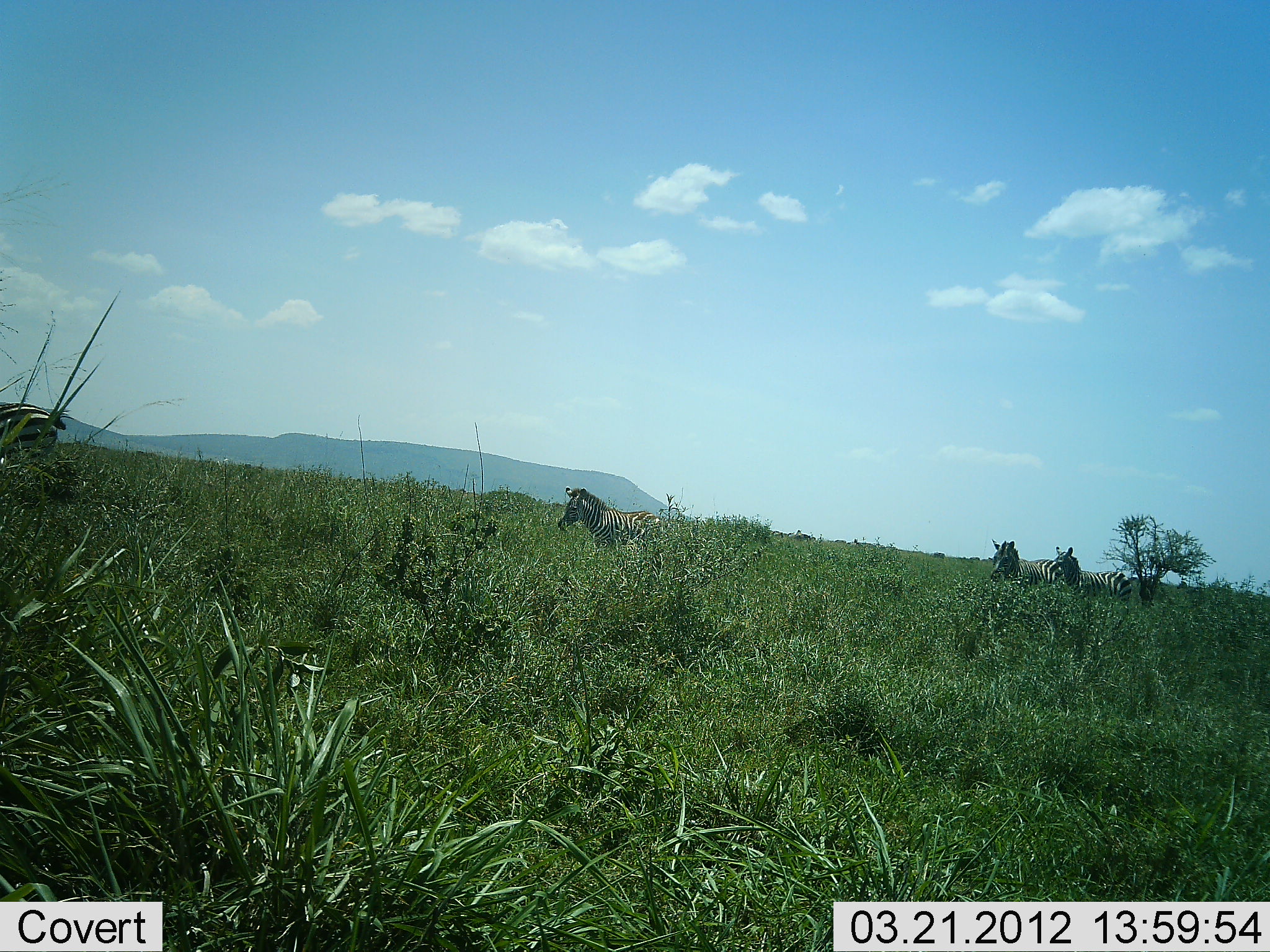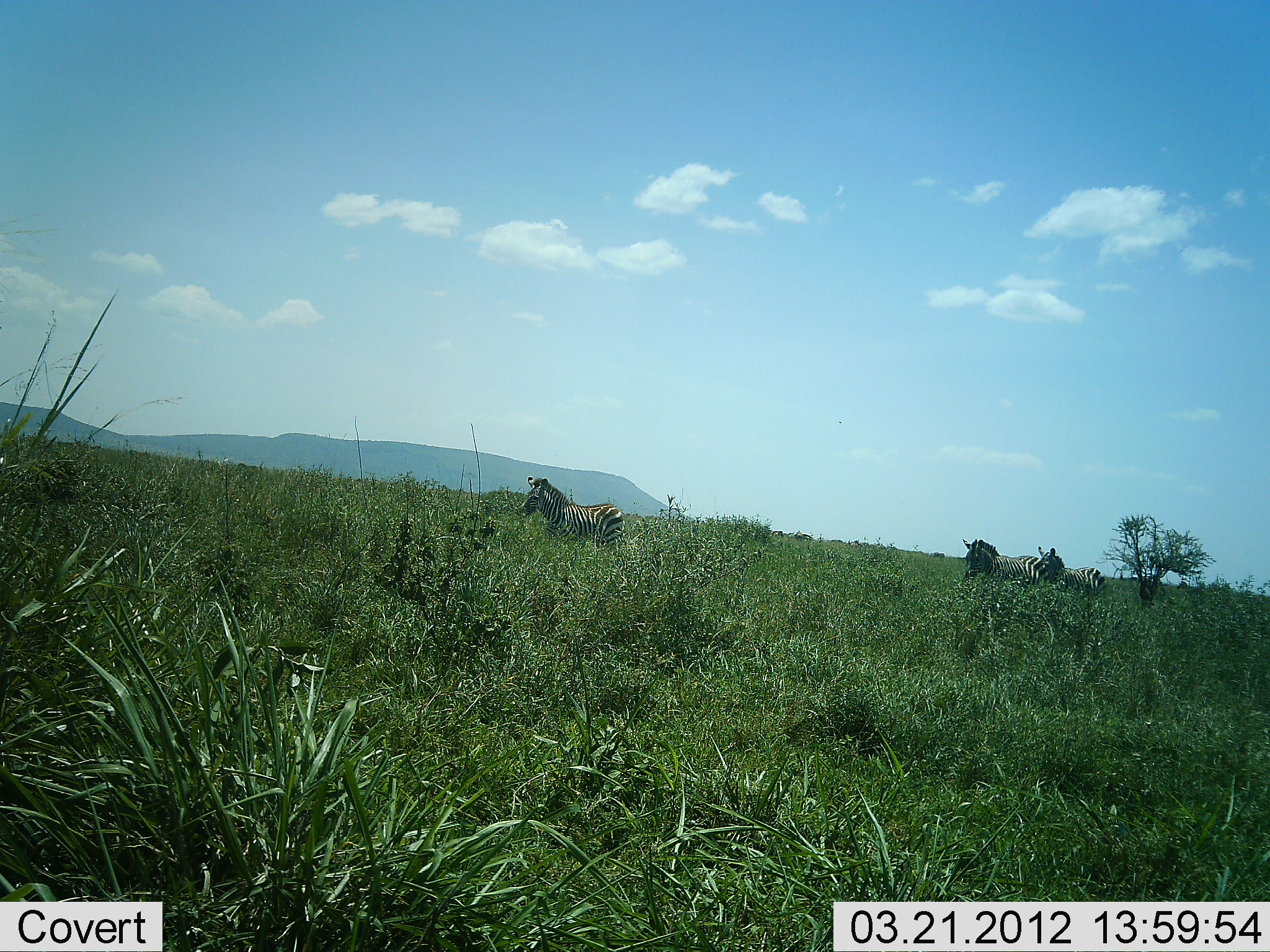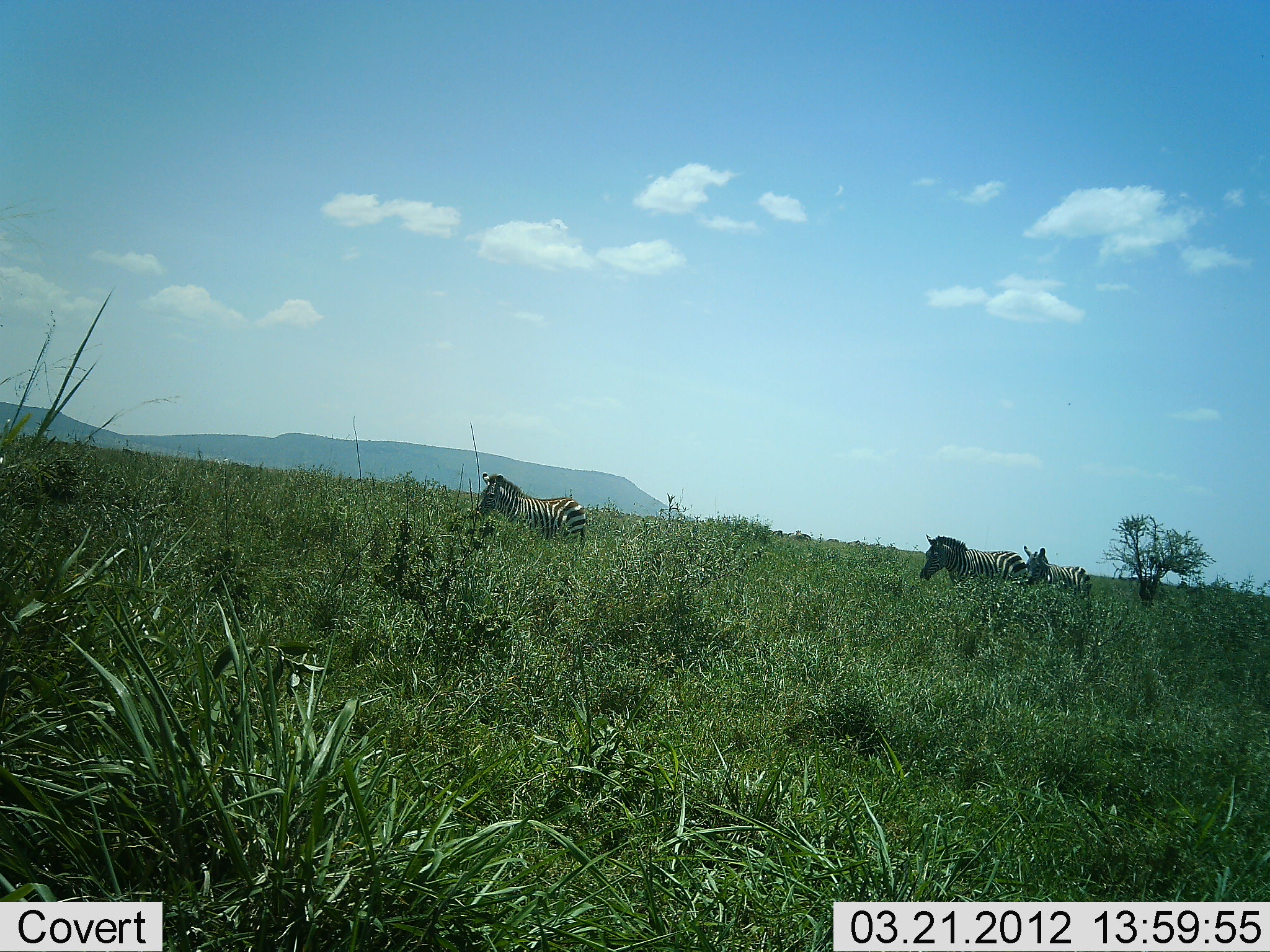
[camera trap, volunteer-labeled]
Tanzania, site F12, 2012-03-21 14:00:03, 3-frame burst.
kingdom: Animalia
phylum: Chordata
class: Mammalia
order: Perissodactyla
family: Equidae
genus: Equus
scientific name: Equus quagga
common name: plains zebra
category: zebra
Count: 4.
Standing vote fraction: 16%.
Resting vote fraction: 0%.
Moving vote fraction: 95%.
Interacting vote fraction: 0%.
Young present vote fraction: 5%.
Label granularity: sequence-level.